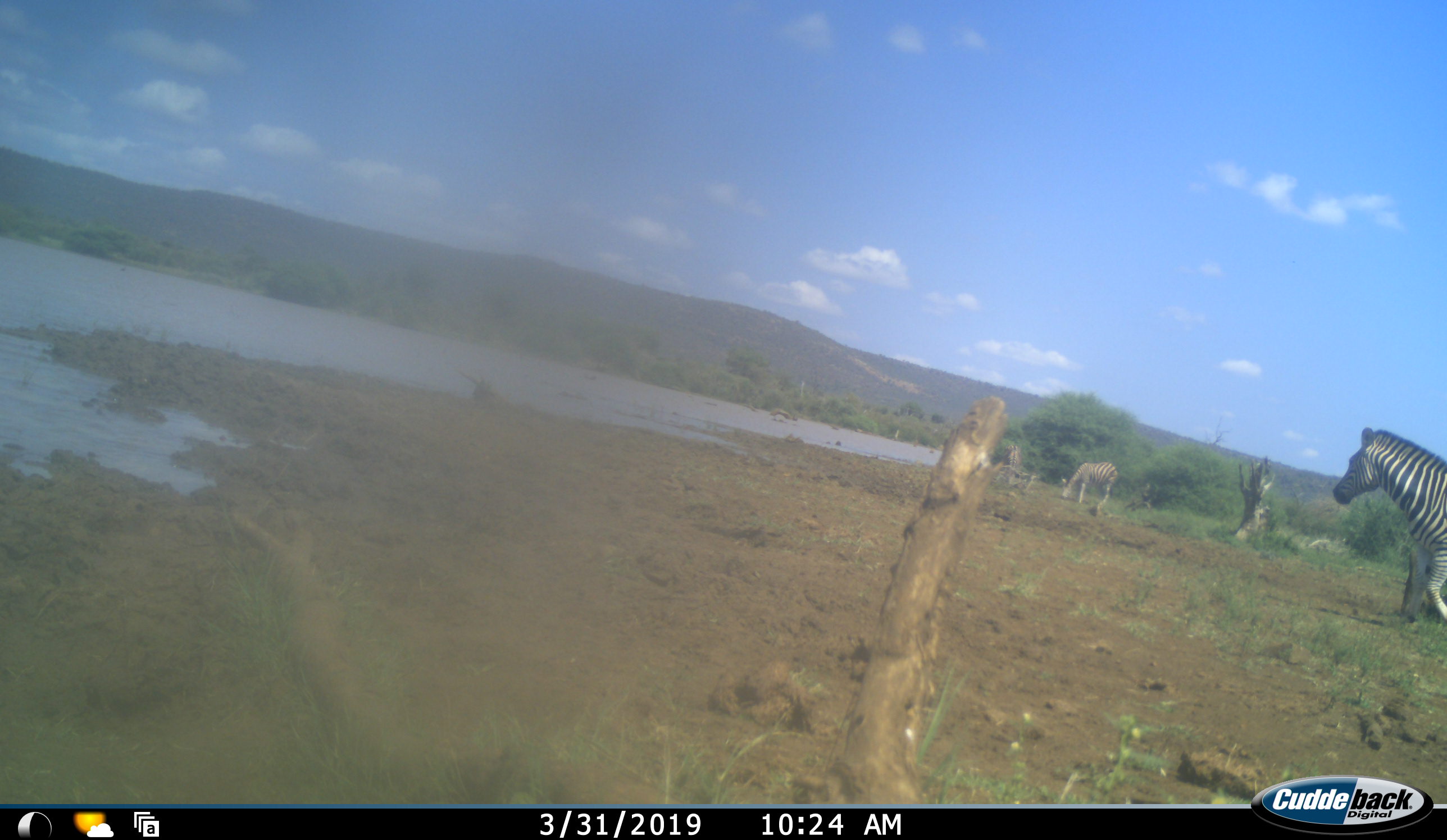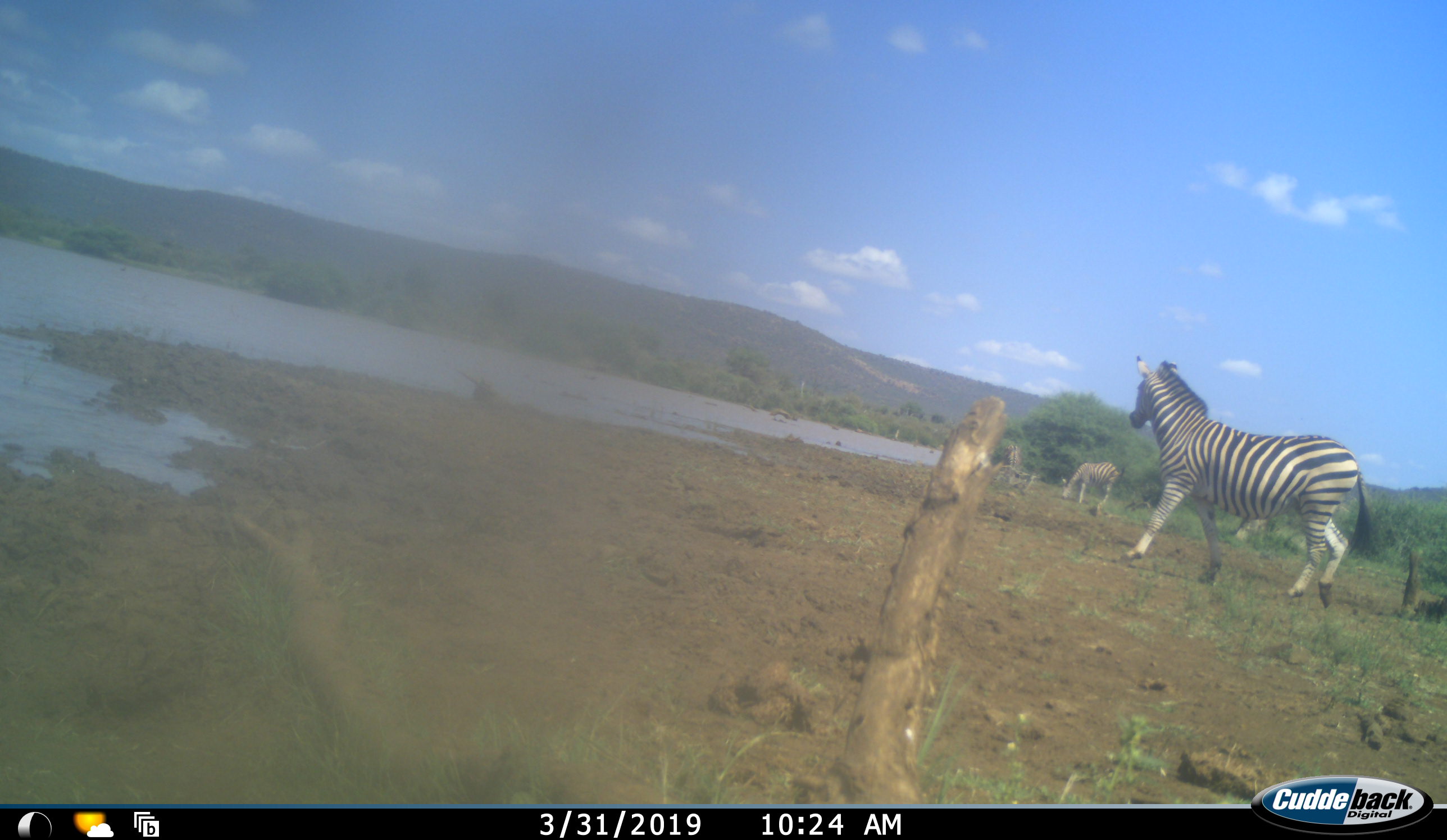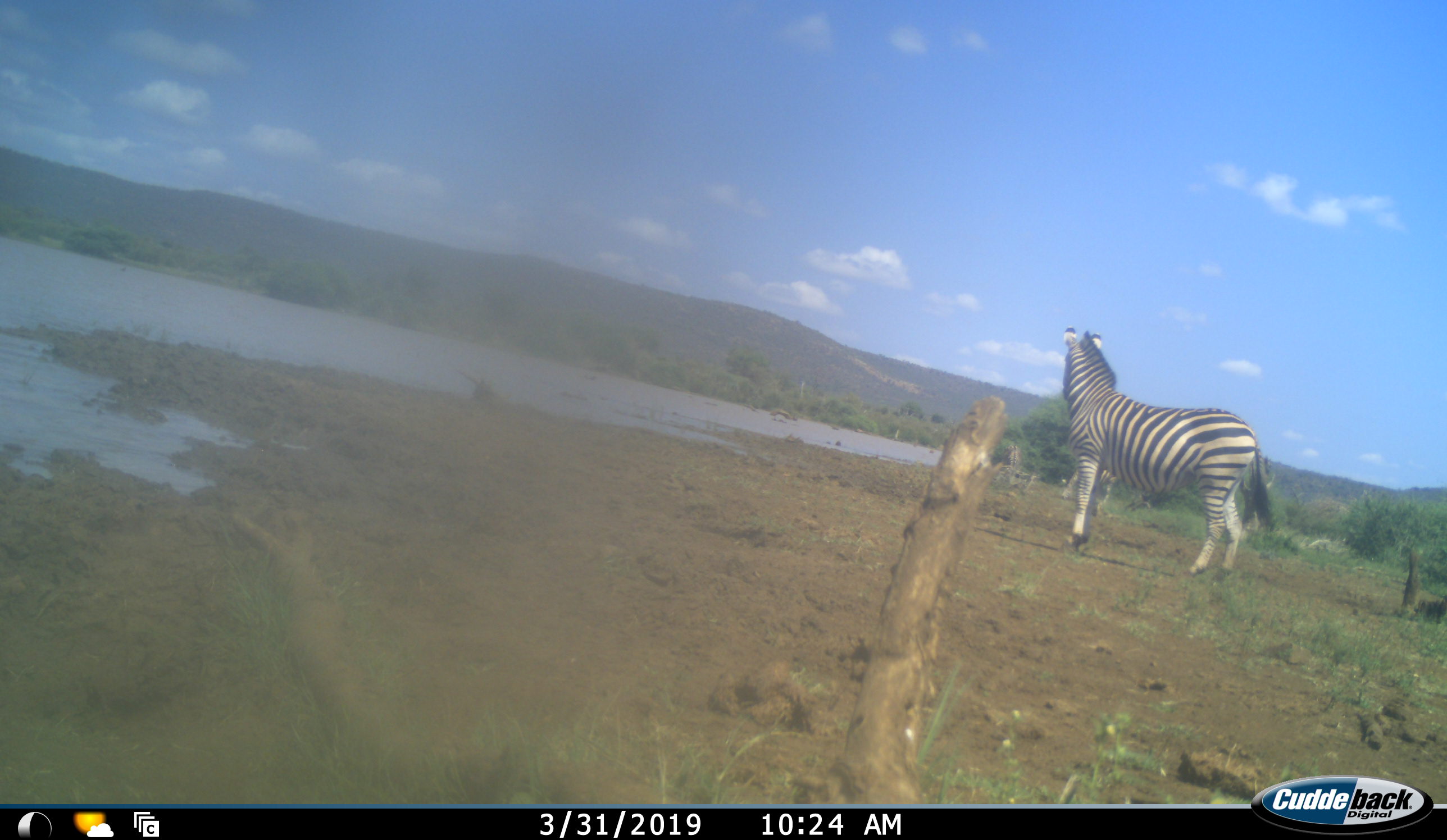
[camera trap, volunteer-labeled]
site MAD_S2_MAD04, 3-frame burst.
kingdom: Animalia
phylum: Chordata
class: Mammalia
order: Perissodactyla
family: Equidae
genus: Equus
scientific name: Equus quagga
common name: plains zebra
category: zebraplains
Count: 2.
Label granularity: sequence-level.